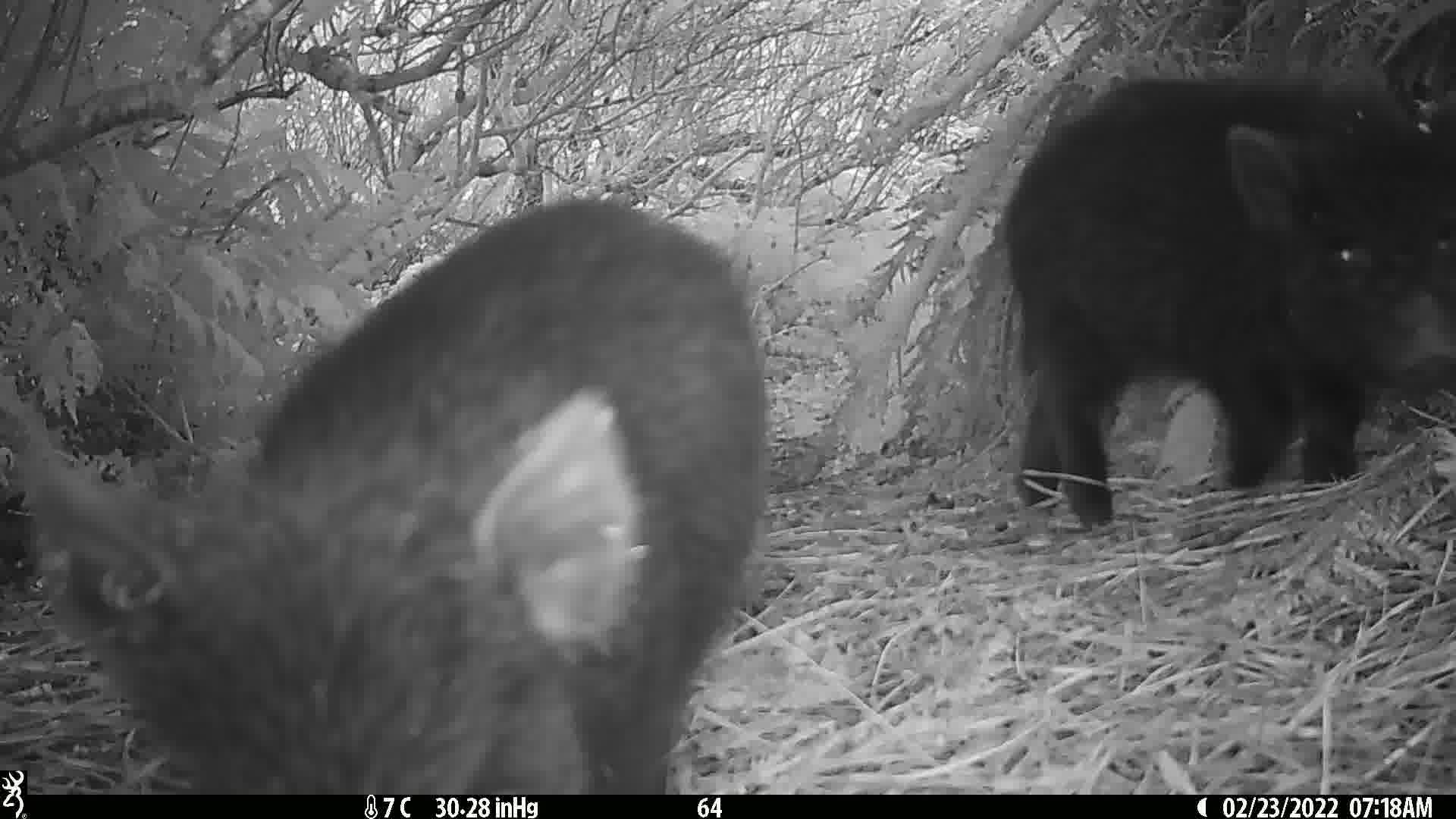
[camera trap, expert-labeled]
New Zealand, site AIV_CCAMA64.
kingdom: Animalia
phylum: Chordata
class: Mammalia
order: Artiodactyla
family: Suidae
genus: Sus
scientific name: Sus scrofa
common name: pig